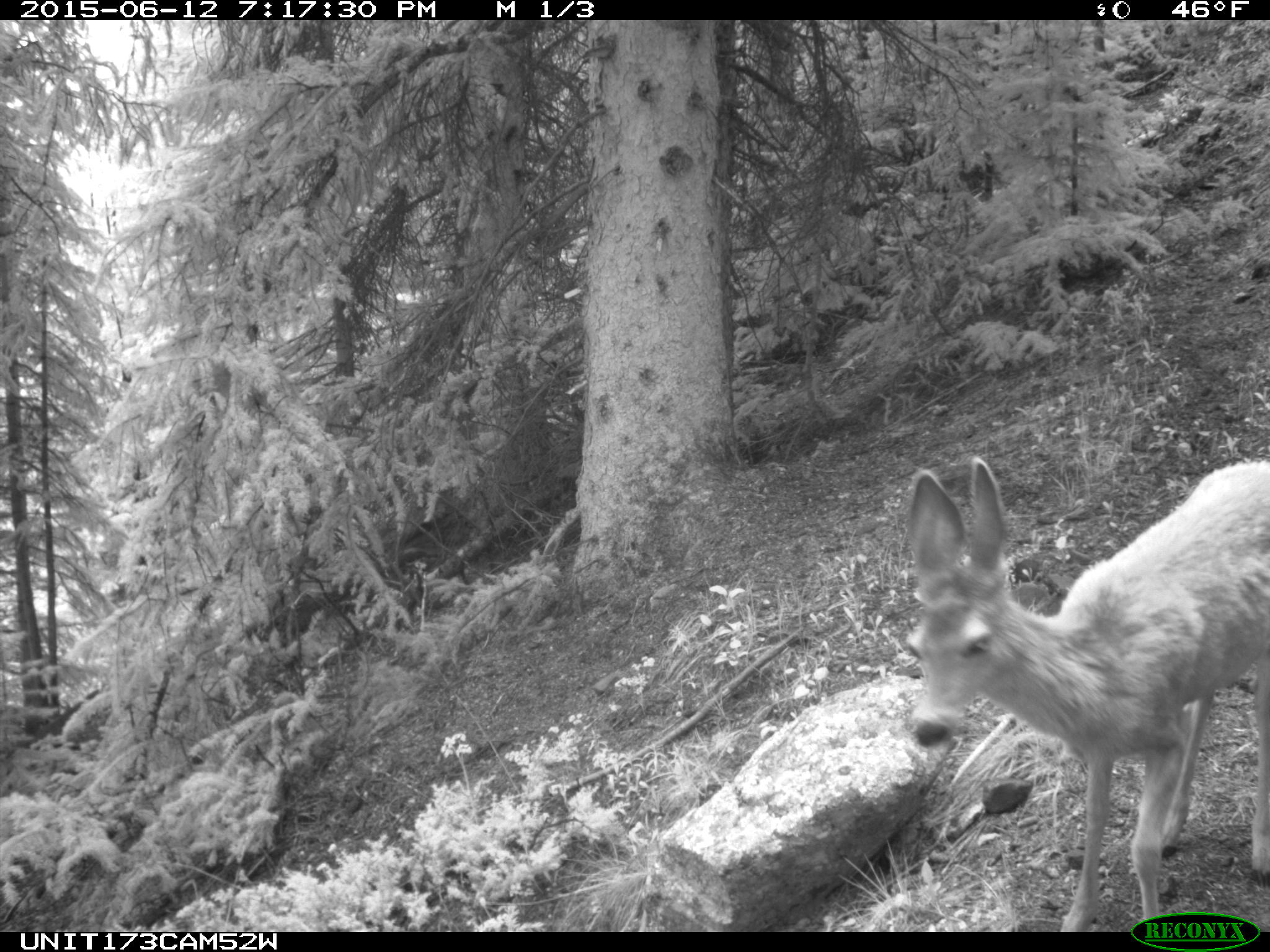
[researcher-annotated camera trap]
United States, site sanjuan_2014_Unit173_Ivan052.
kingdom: Animalia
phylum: Chordata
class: Mammalia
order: Artiodactyla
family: Cervidae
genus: Odocoileus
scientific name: Odocoileus hemionus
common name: mule deer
Odocoileus hemionus (mule deer).